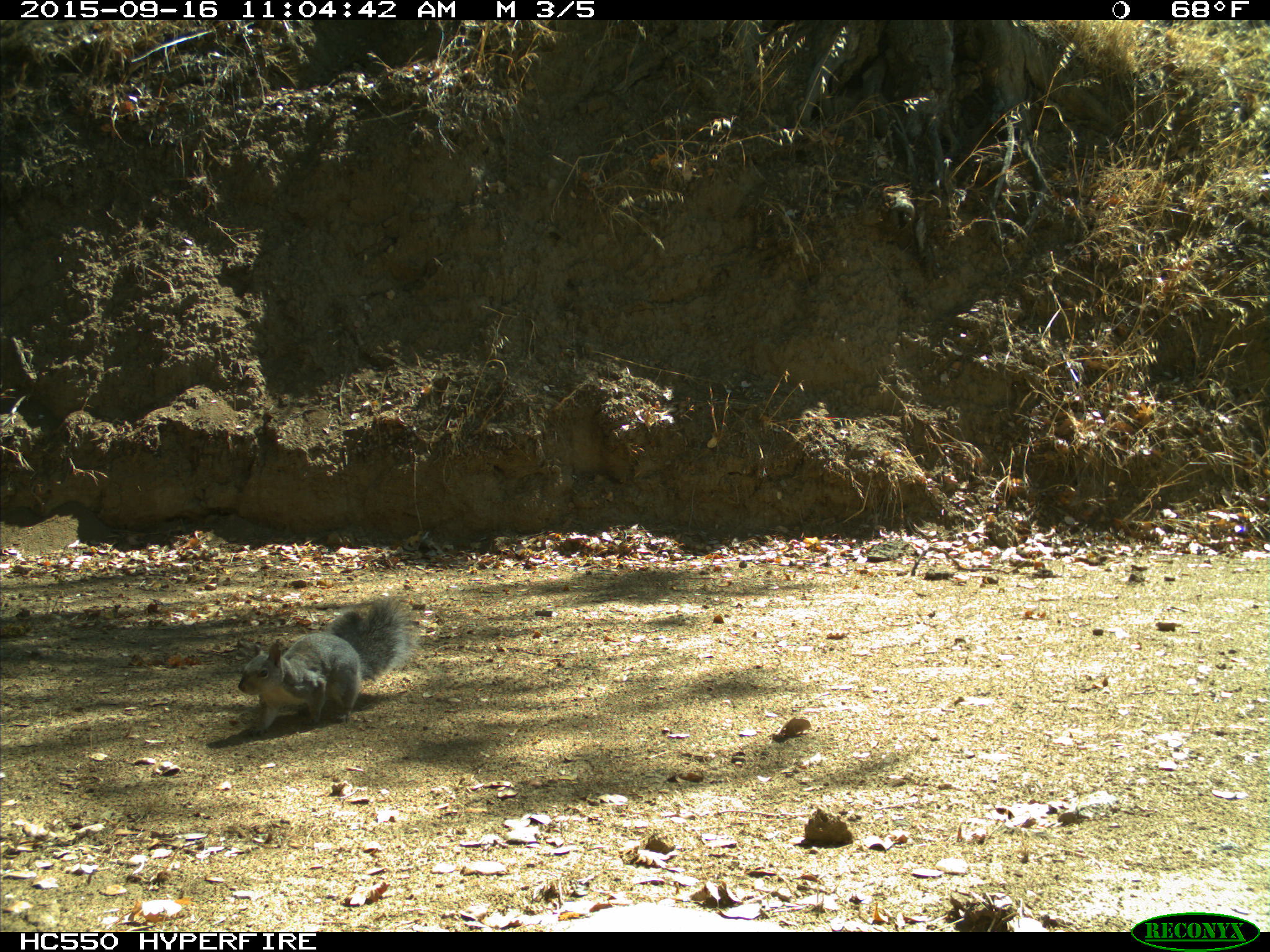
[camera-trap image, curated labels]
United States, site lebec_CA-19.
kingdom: Animalia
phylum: Chordata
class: Mammalia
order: Rodentia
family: Sciuridae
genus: Sciurus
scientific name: Sciurus carolinensis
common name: eastern gray squirrel